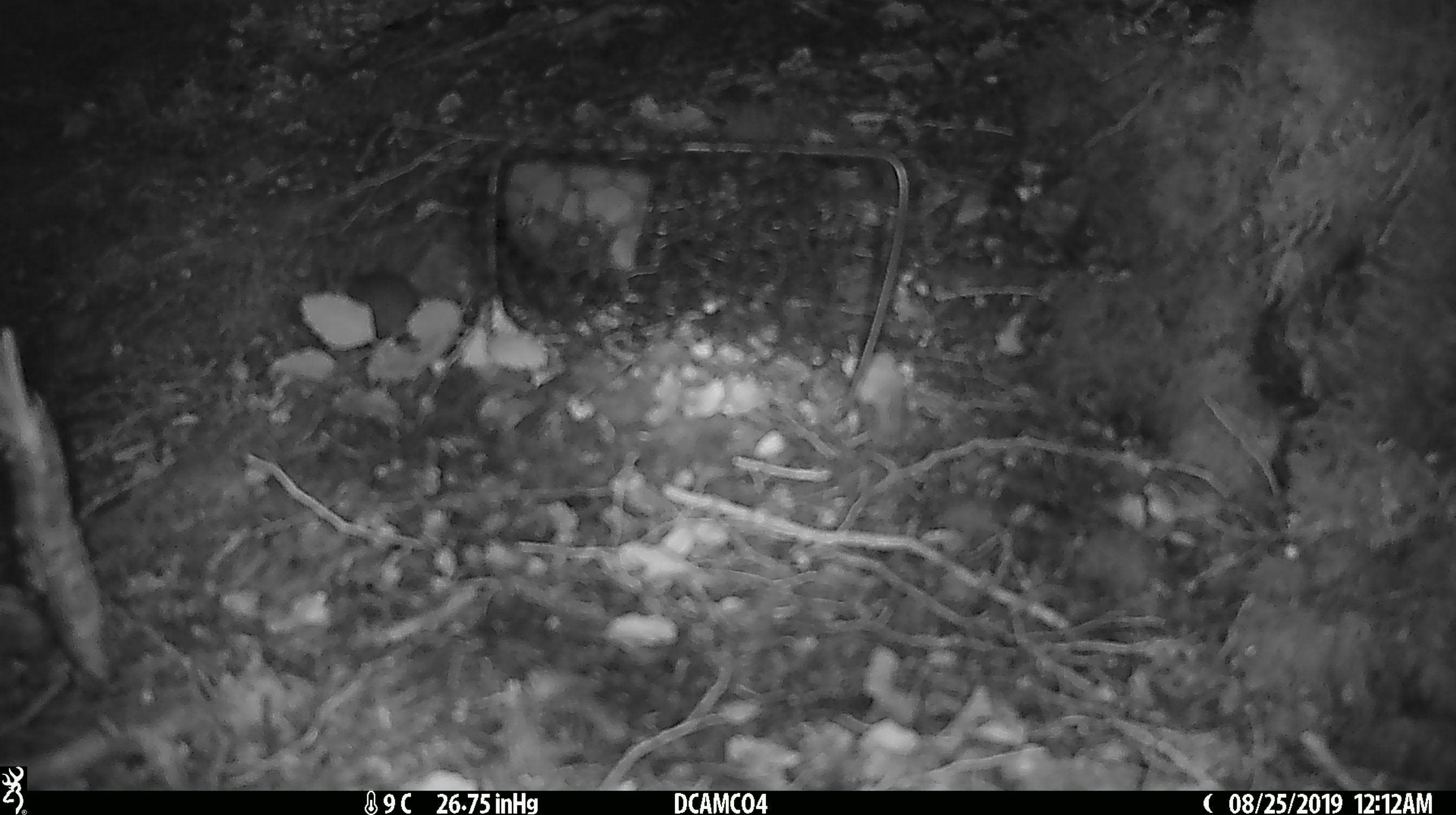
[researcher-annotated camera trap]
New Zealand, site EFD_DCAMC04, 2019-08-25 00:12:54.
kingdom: Animalia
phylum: Chordata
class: Mammalia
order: Rodentia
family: Muridae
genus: Mus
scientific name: Mus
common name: mouse